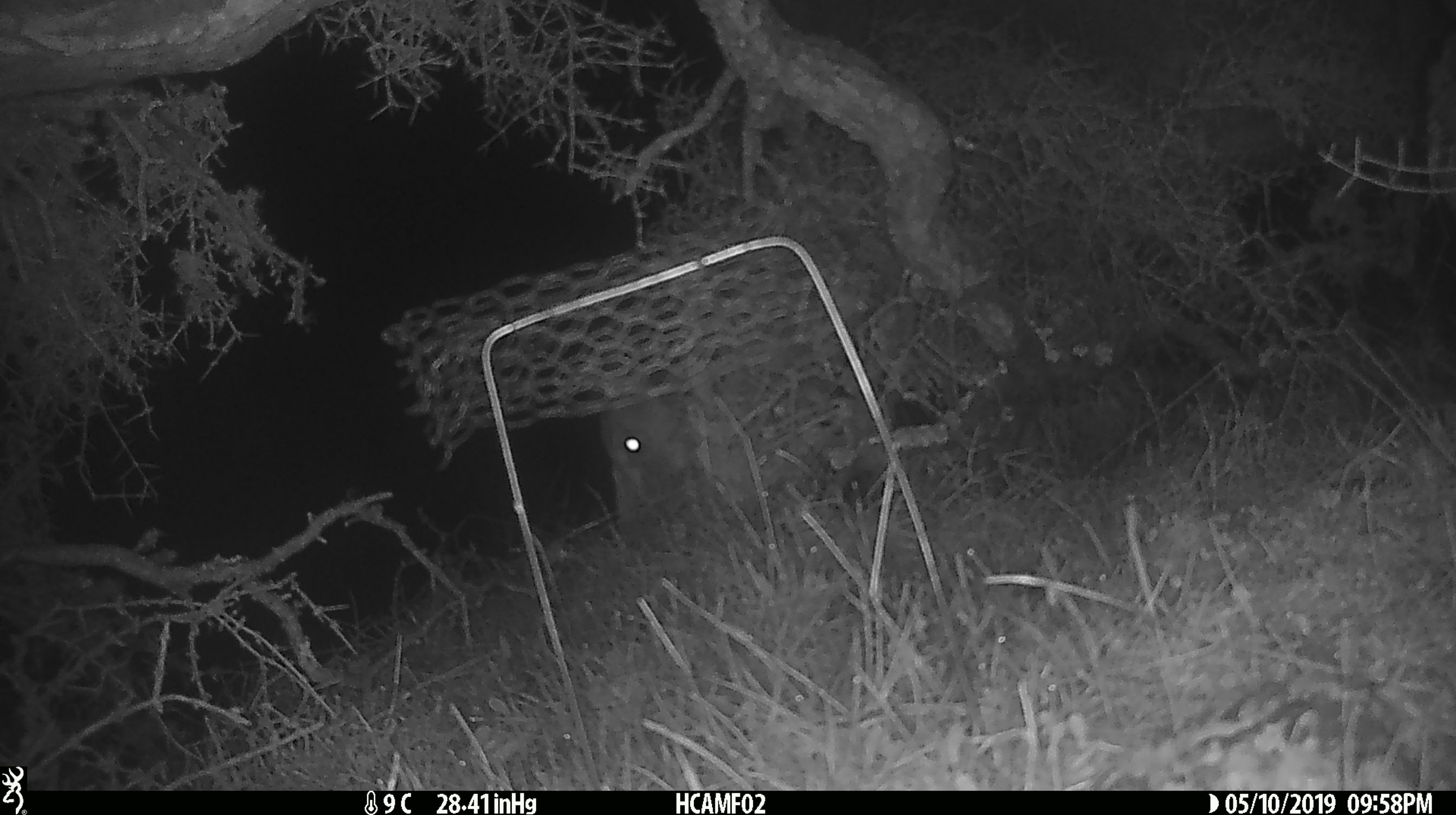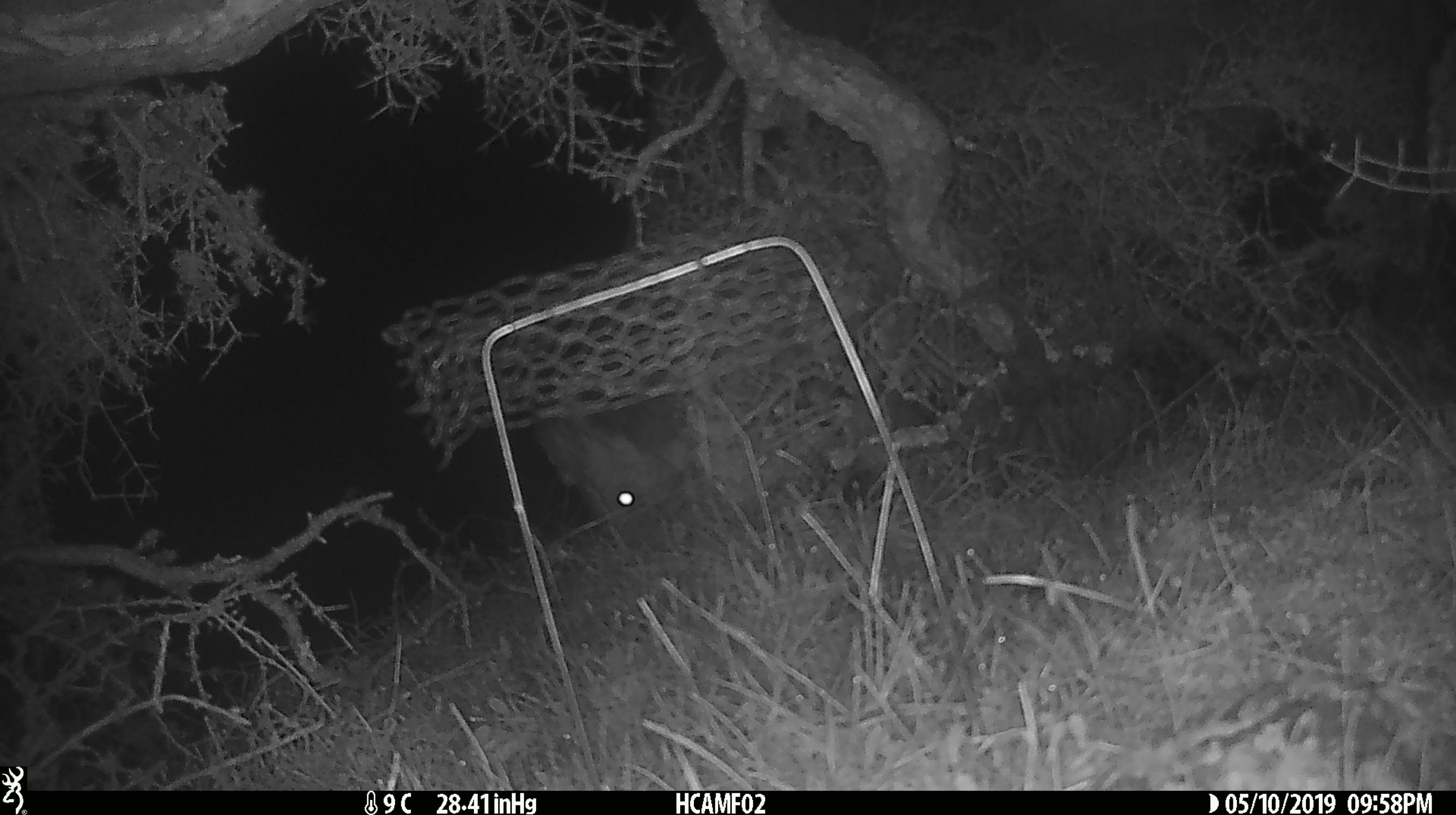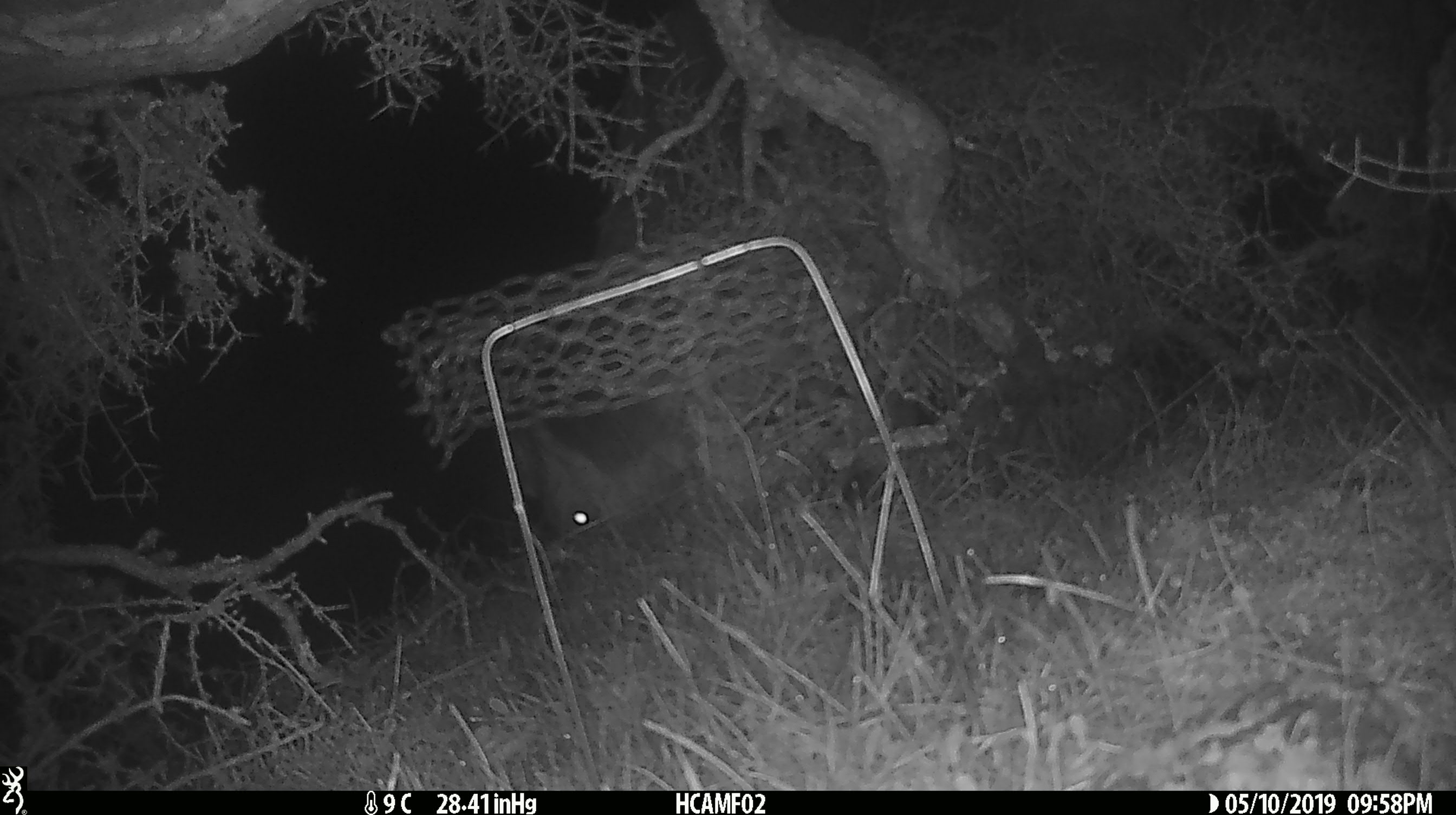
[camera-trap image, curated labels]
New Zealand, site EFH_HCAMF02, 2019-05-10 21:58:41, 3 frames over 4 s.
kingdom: Animalia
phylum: Chordata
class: Mammalia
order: Artiodactyla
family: Bovidae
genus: Bos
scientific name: Bos taurus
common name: domestic cow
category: cow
Cow (domestic cow) (Bos taurus).